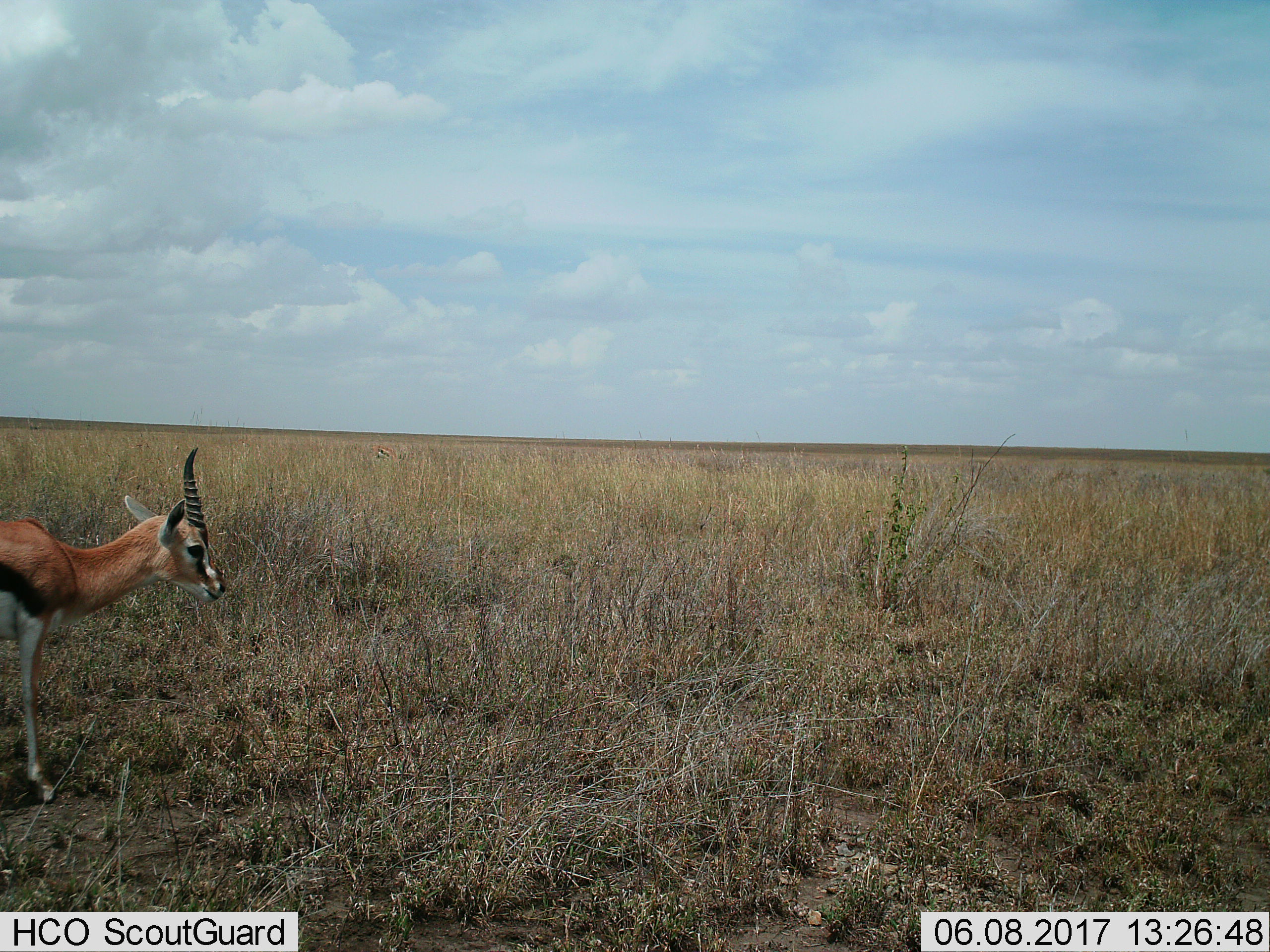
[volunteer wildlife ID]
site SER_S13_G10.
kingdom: Animalia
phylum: Chordata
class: Mammalia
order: Artiodactyla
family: Bovidae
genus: Eudorcas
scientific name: Eudorcas thomsonii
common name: thomson's gazelle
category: gazellethomsons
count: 1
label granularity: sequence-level